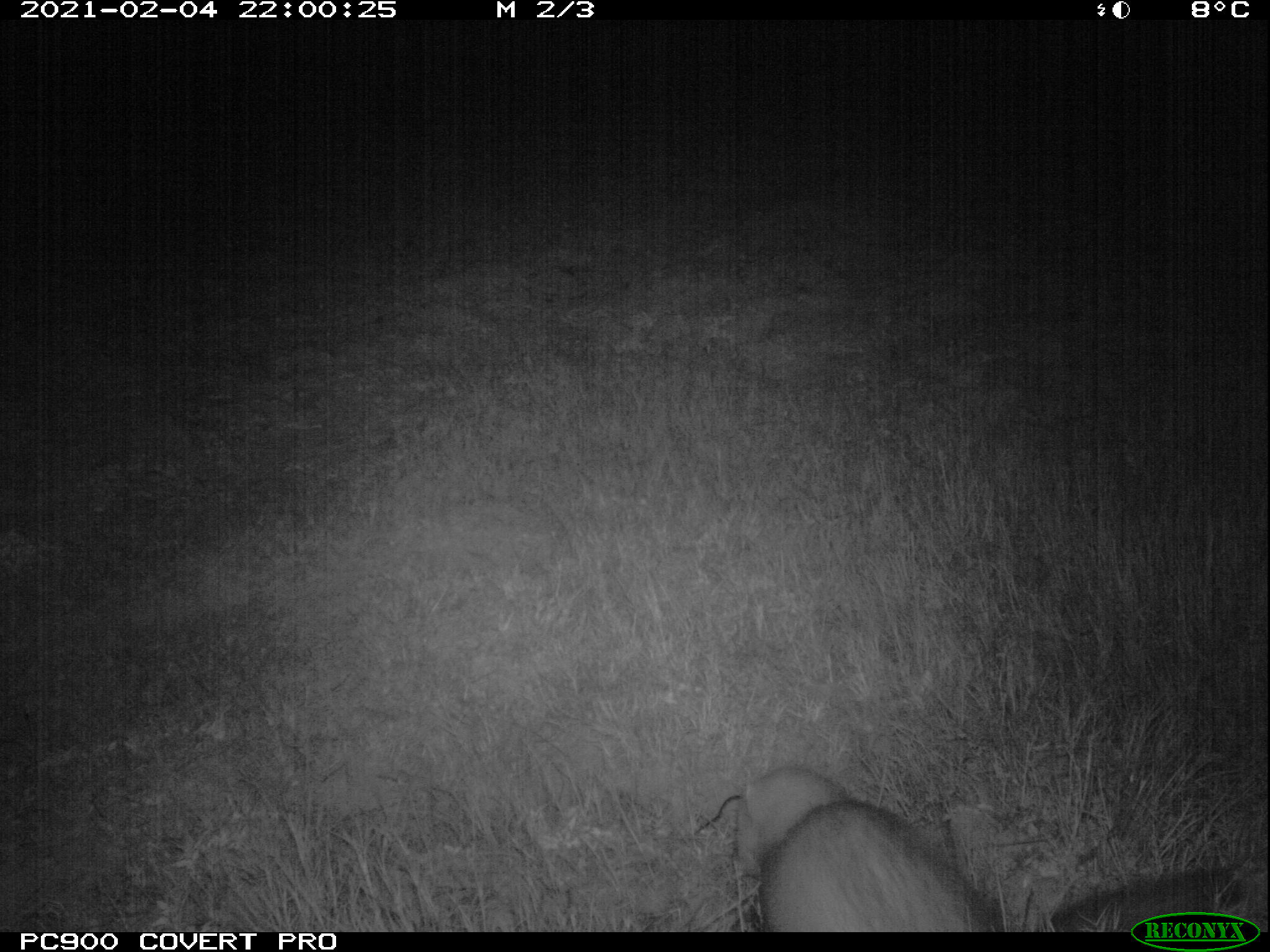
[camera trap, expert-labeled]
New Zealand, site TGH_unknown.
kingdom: Animalia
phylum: Chordata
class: Mammalia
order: Carnivora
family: Mustelidae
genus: Mustela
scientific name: Mustela furo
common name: ferret